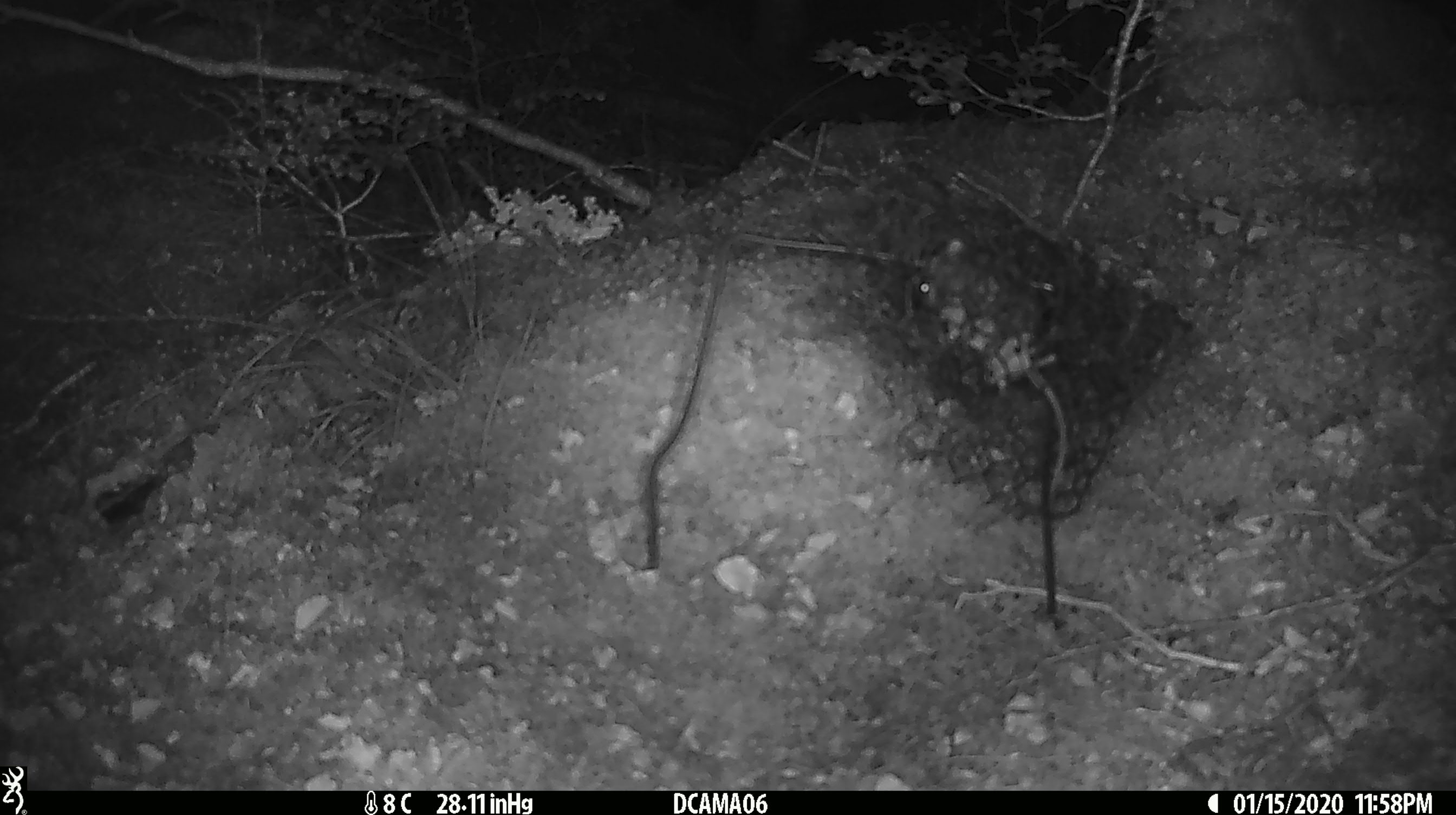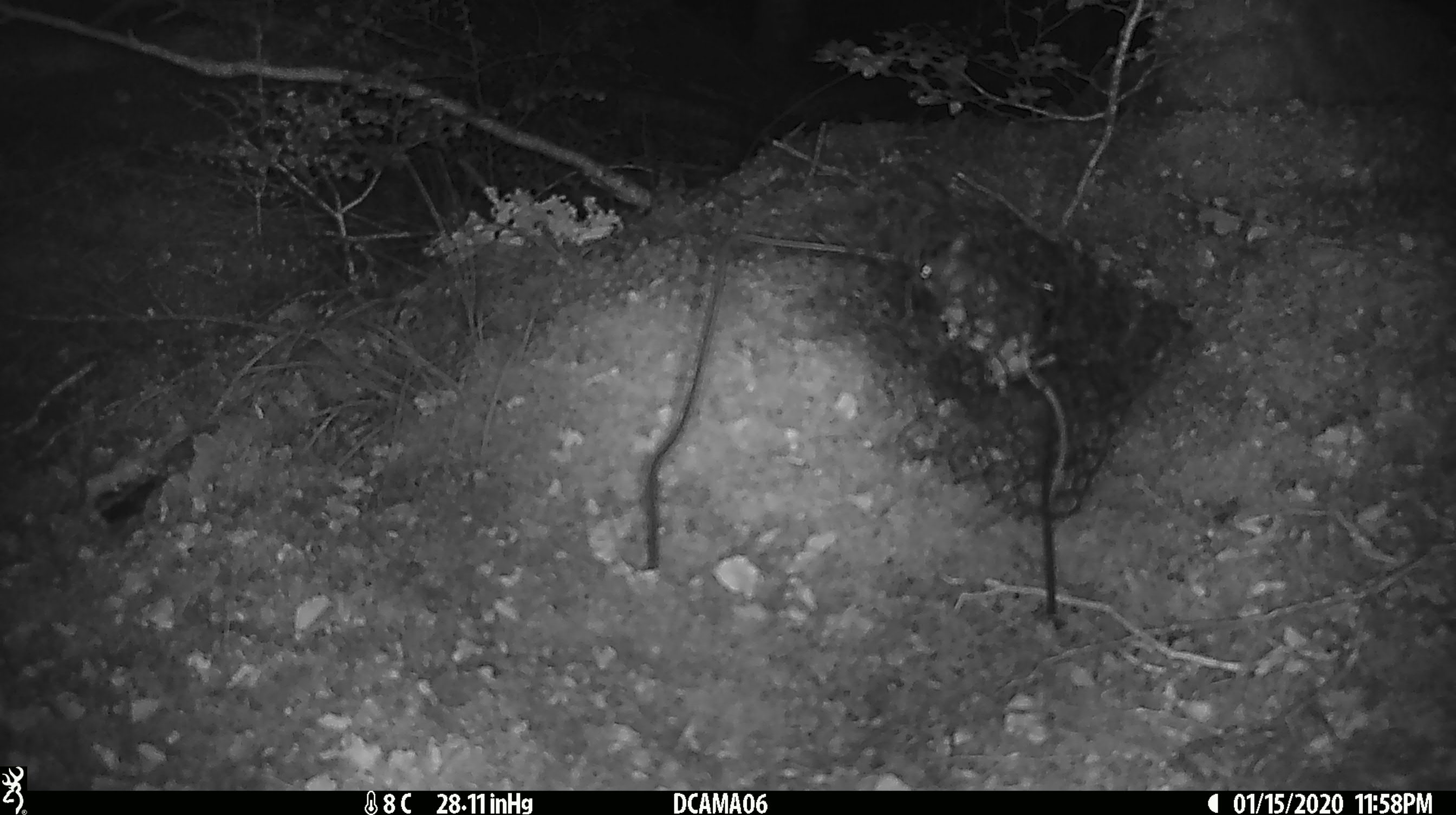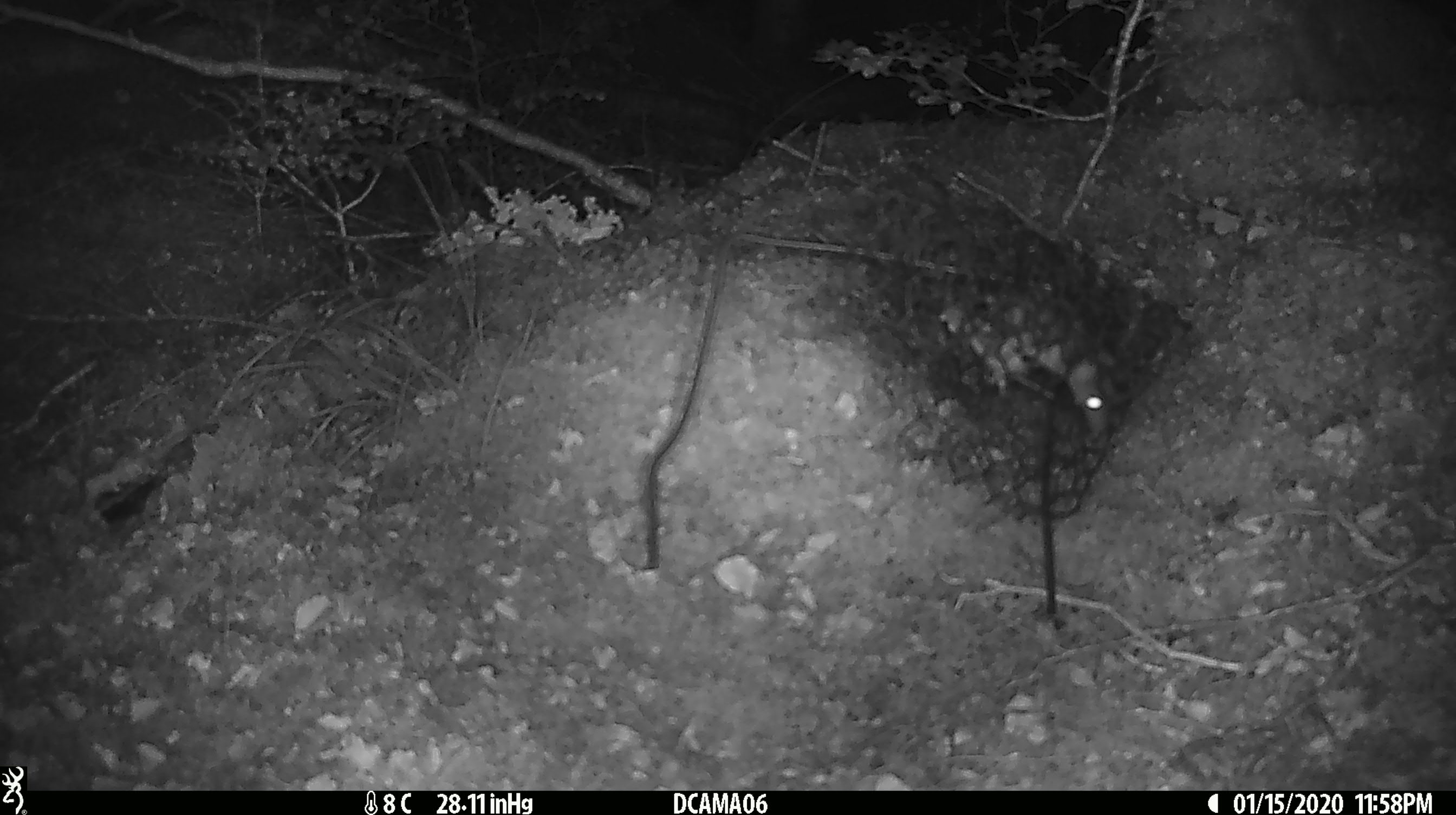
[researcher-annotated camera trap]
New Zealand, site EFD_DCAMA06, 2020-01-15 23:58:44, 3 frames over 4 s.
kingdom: Animalia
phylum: Chordata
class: Mammalia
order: Rodentia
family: Muridae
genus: Mus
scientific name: Mus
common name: mouse